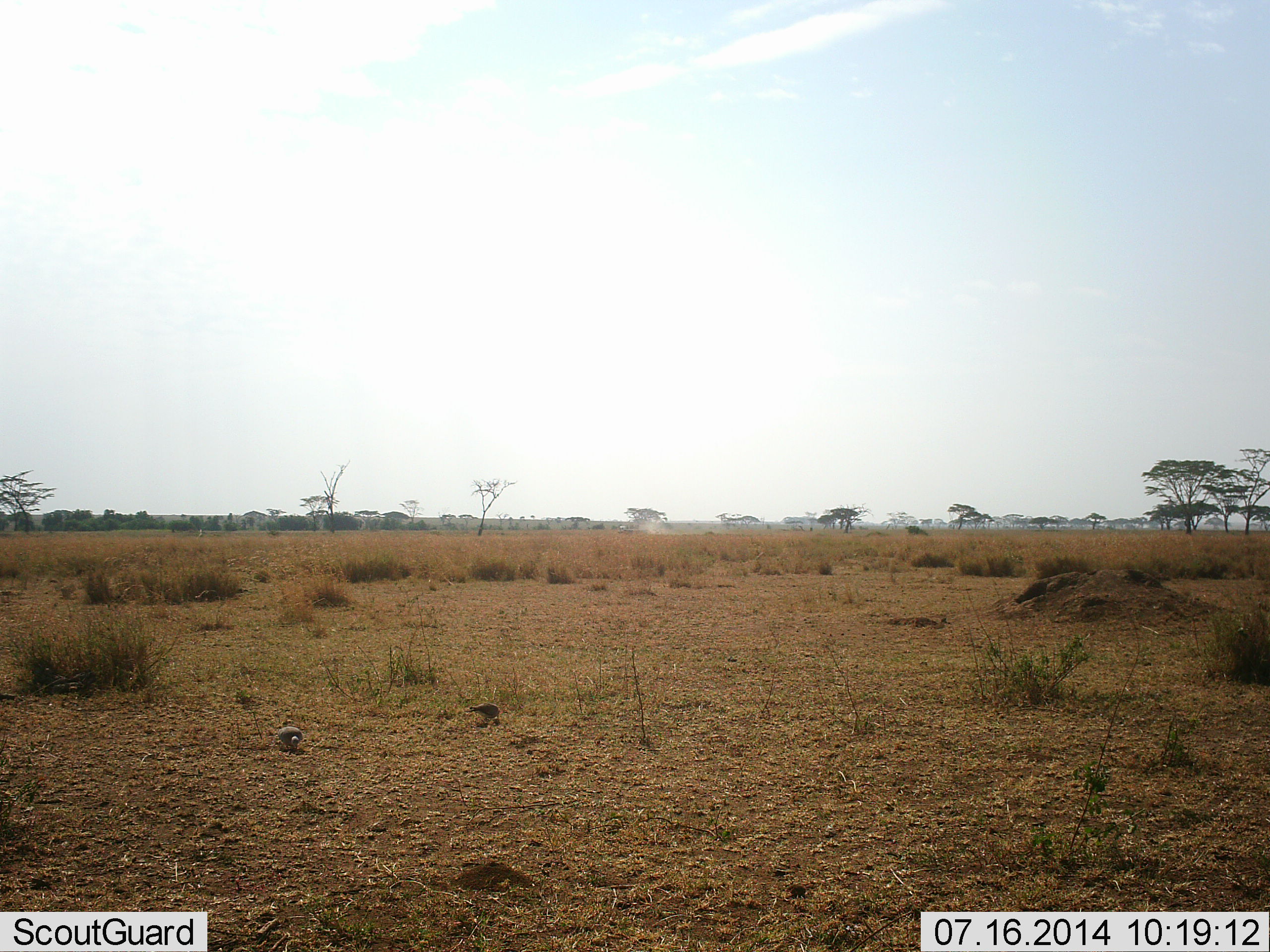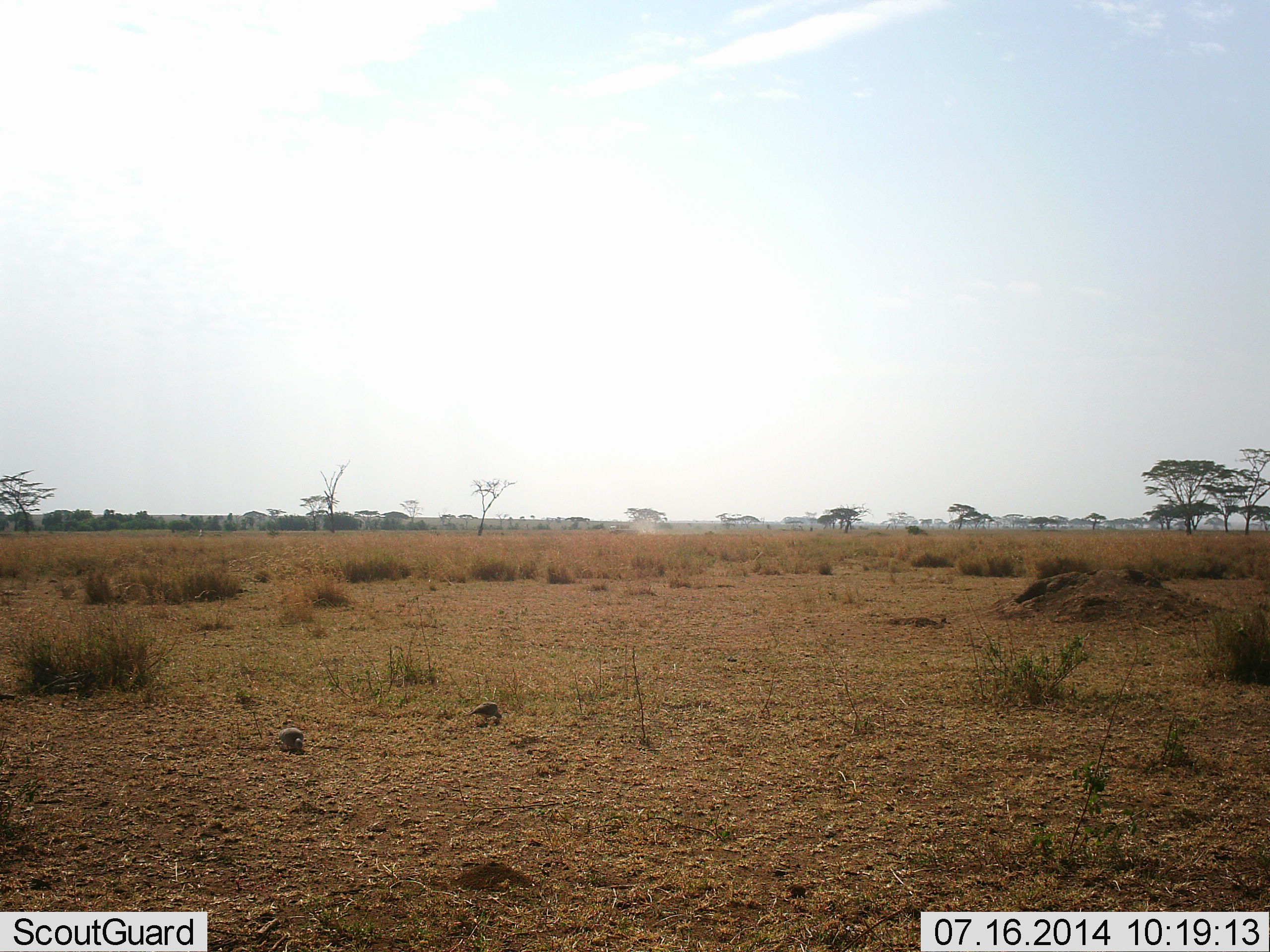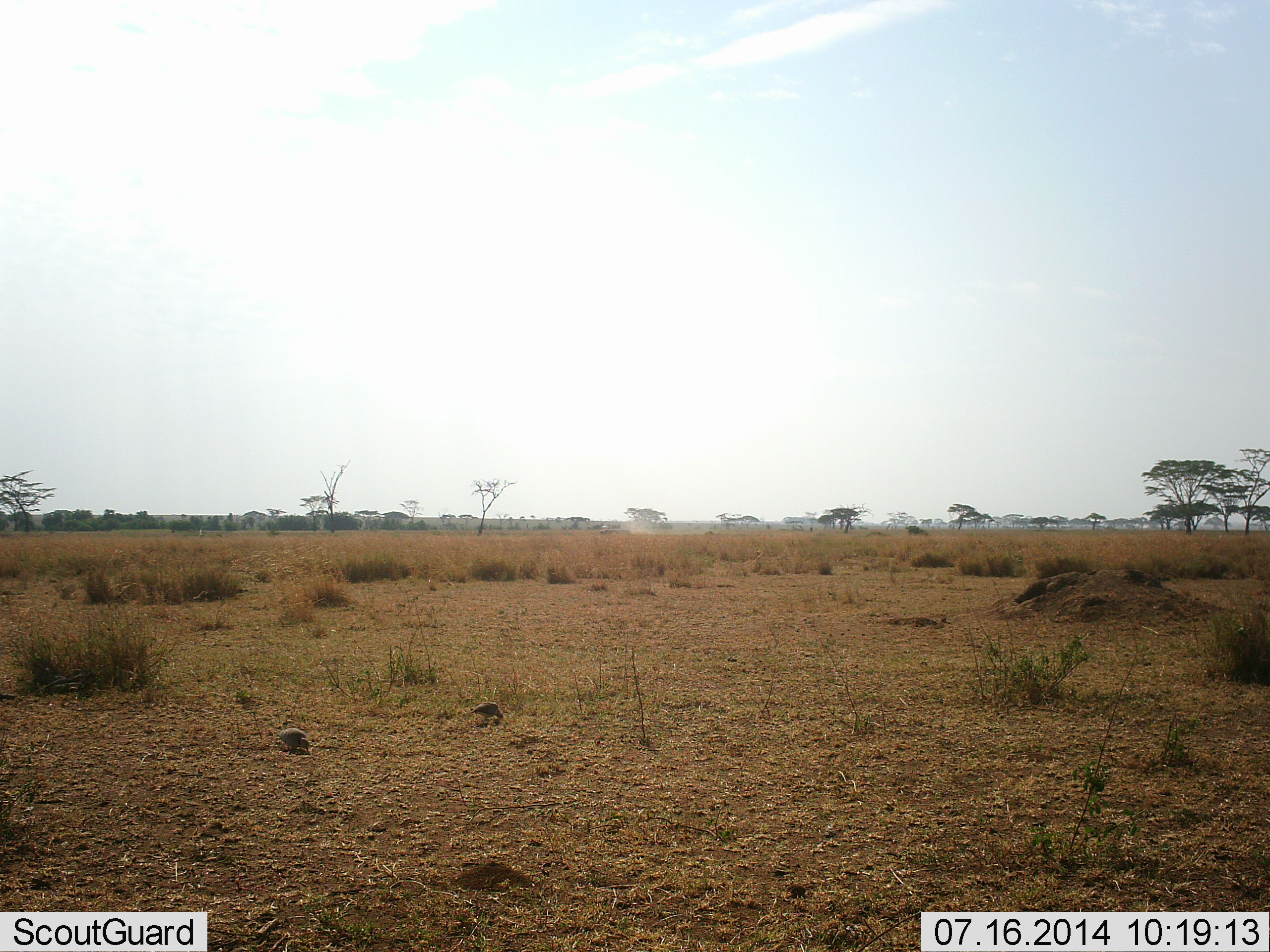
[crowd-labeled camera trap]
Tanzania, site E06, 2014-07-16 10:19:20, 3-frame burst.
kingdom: Animalia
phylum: Chordata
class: Aves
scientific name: Aves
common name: bird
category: otherbird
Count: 2.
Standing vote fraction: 12%.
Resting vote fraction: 0%.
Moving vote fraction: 25%.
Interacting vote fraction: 0%.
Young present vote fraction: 0%.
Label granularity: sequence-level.